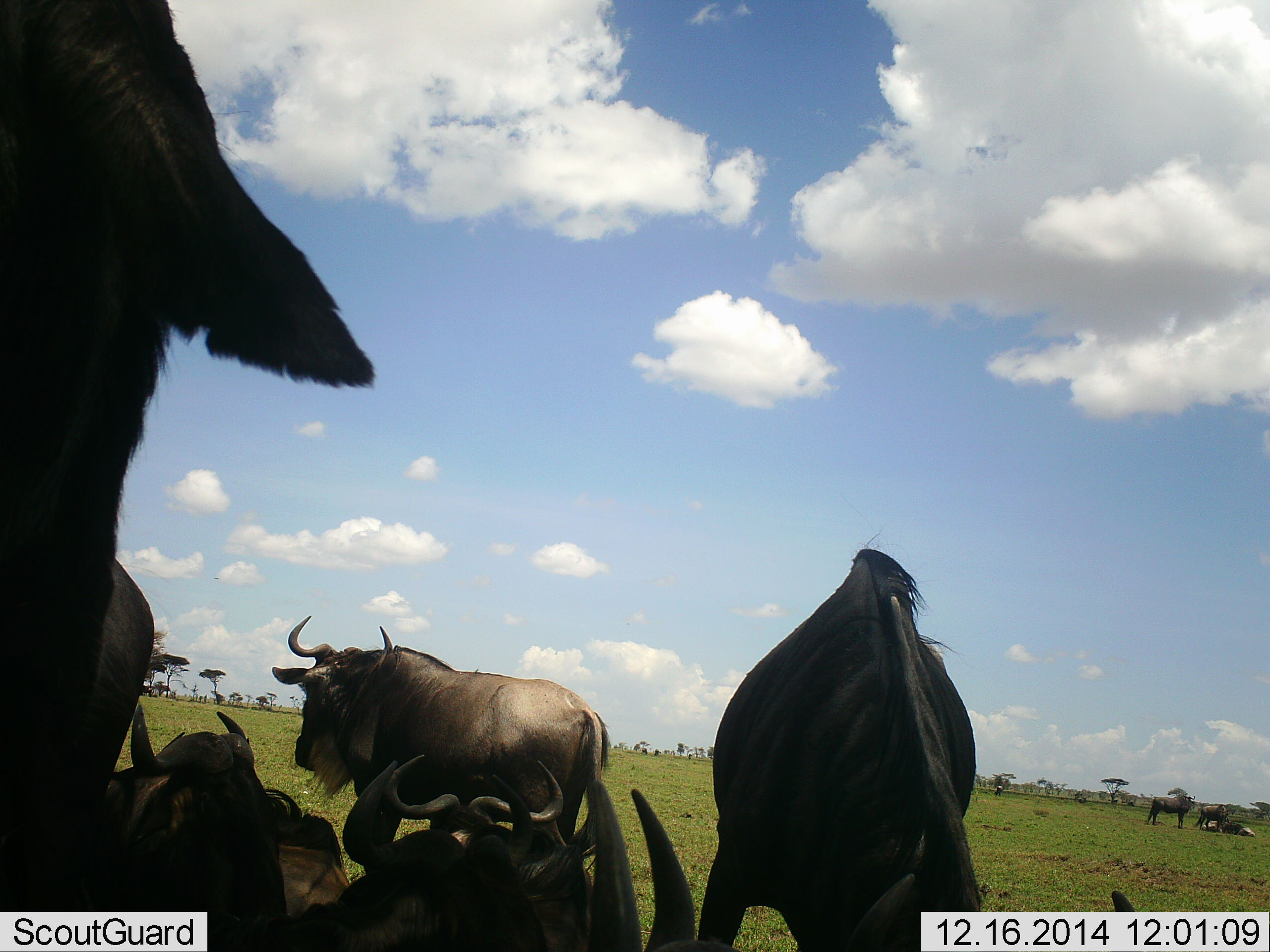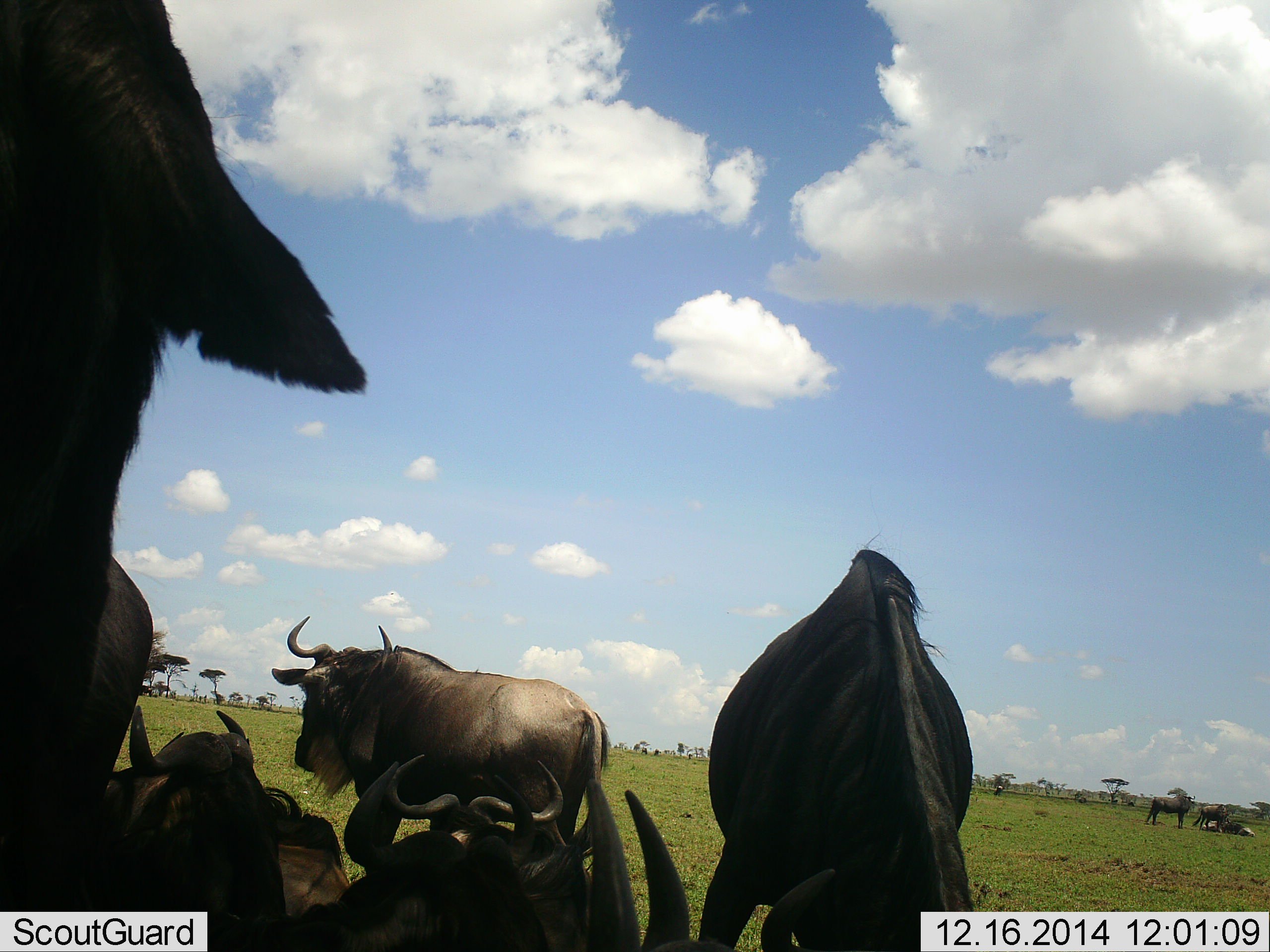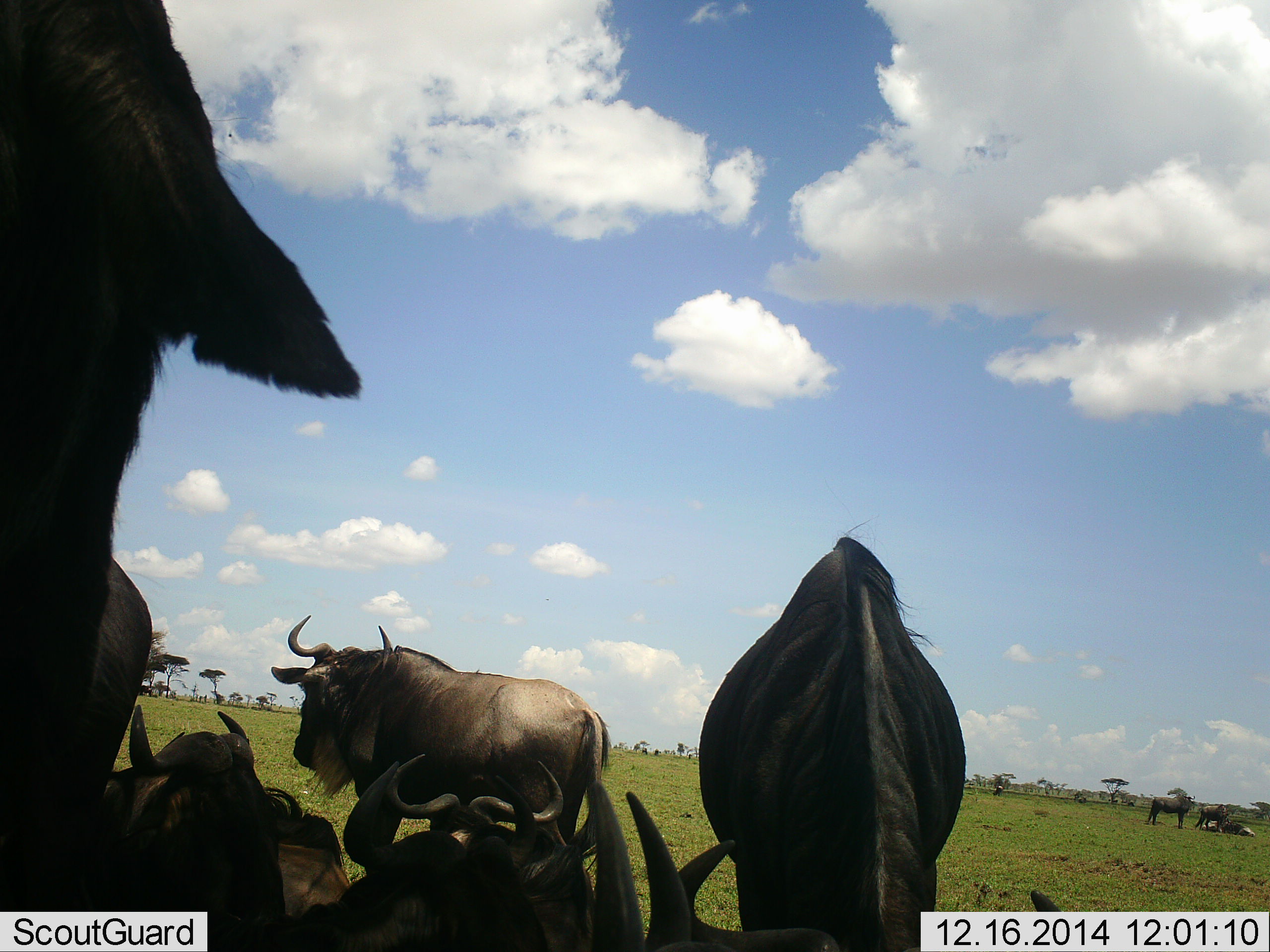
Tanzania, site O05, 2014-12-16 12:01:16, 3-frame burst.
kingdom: Animalia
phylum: Chordata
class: Mammalia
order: Artiodactyla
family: Bovidae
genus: Connochaetes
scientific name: Connochaetes taurinus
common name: blue wildebeest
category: wildebeest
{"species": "wildebeest (blue wildebeest) (Connochaetes taurinus)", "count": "10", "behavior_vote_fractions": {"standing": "80%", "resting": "80%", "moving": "40%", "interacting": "10%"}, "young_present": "0%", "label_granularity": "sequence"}